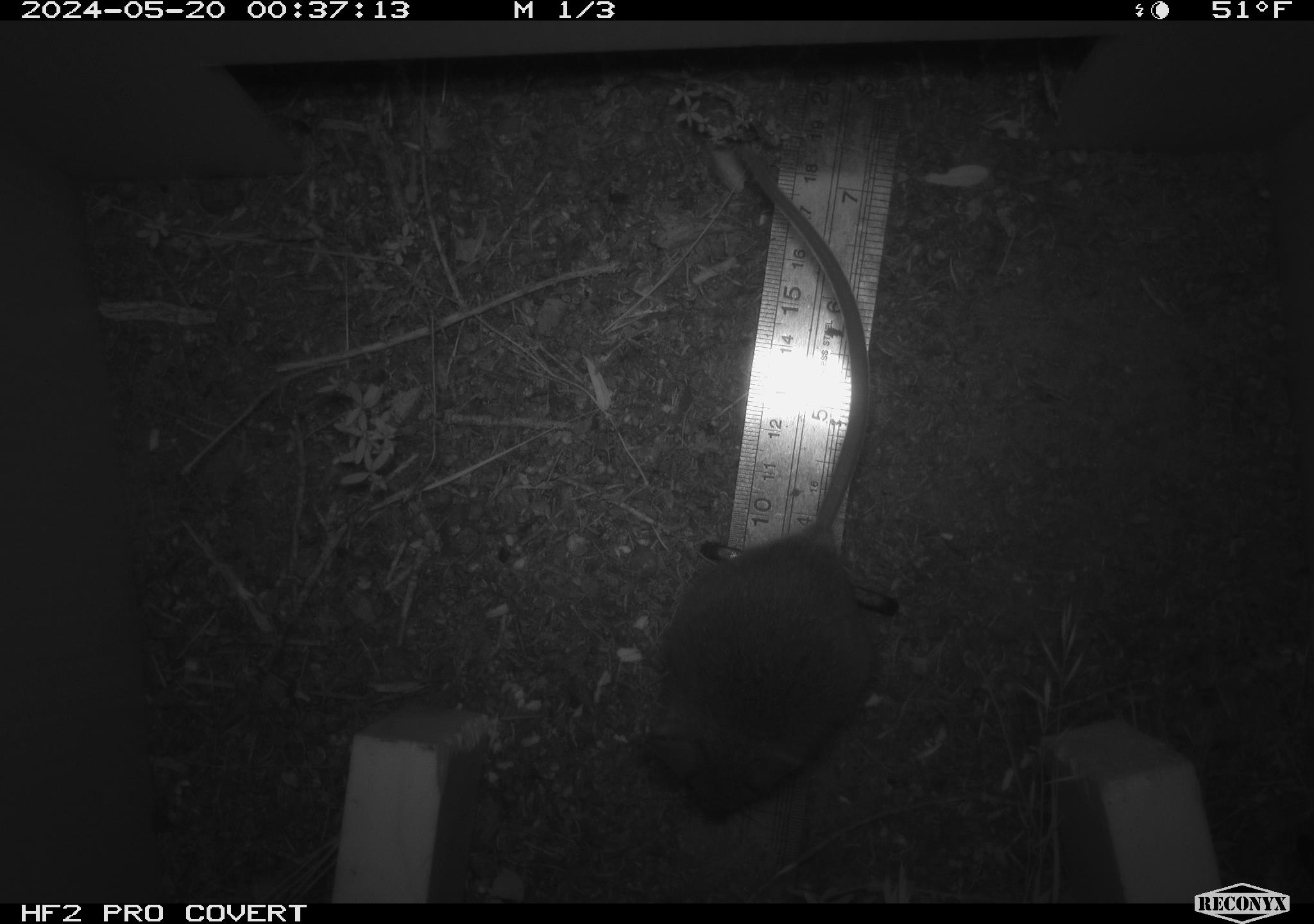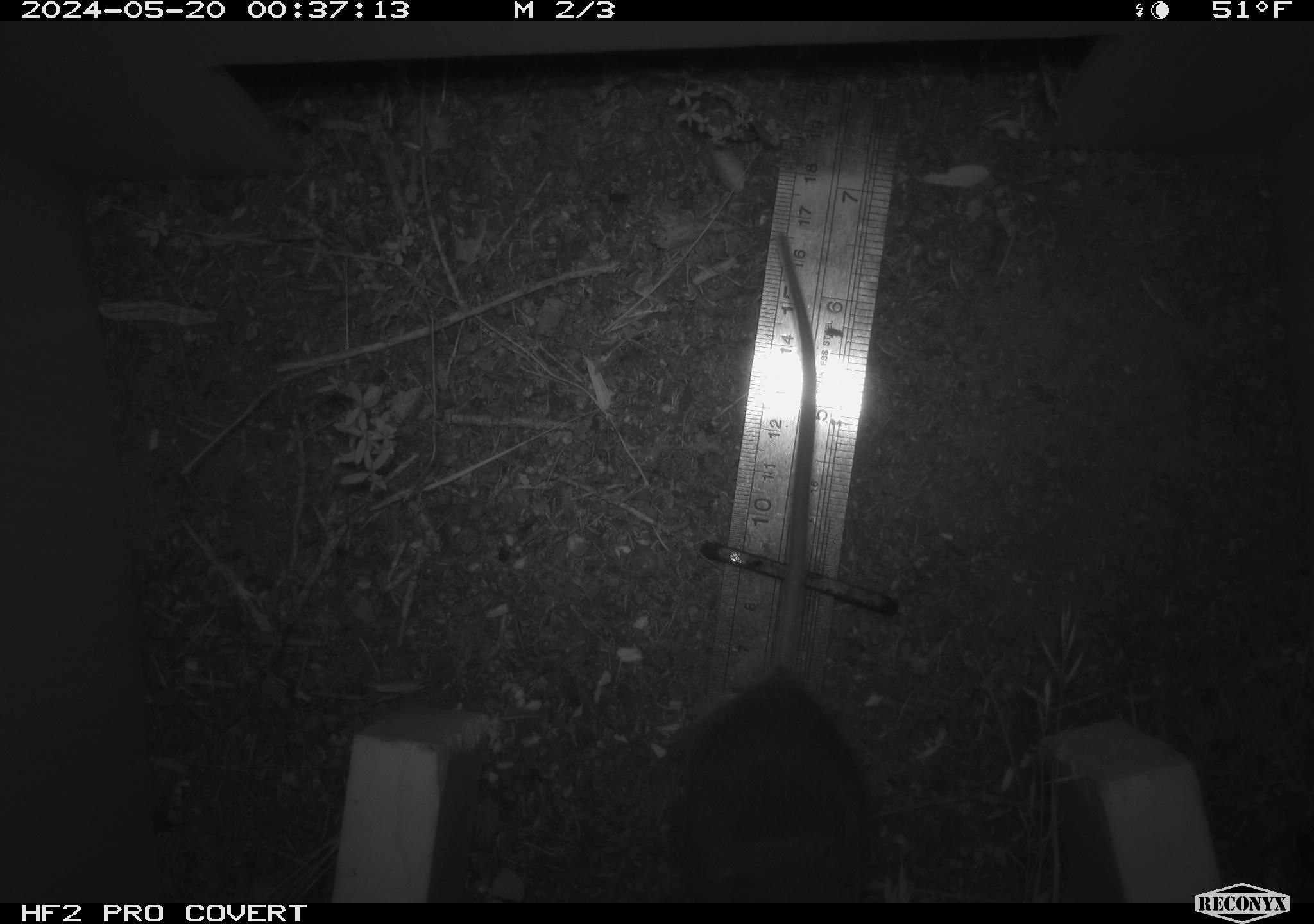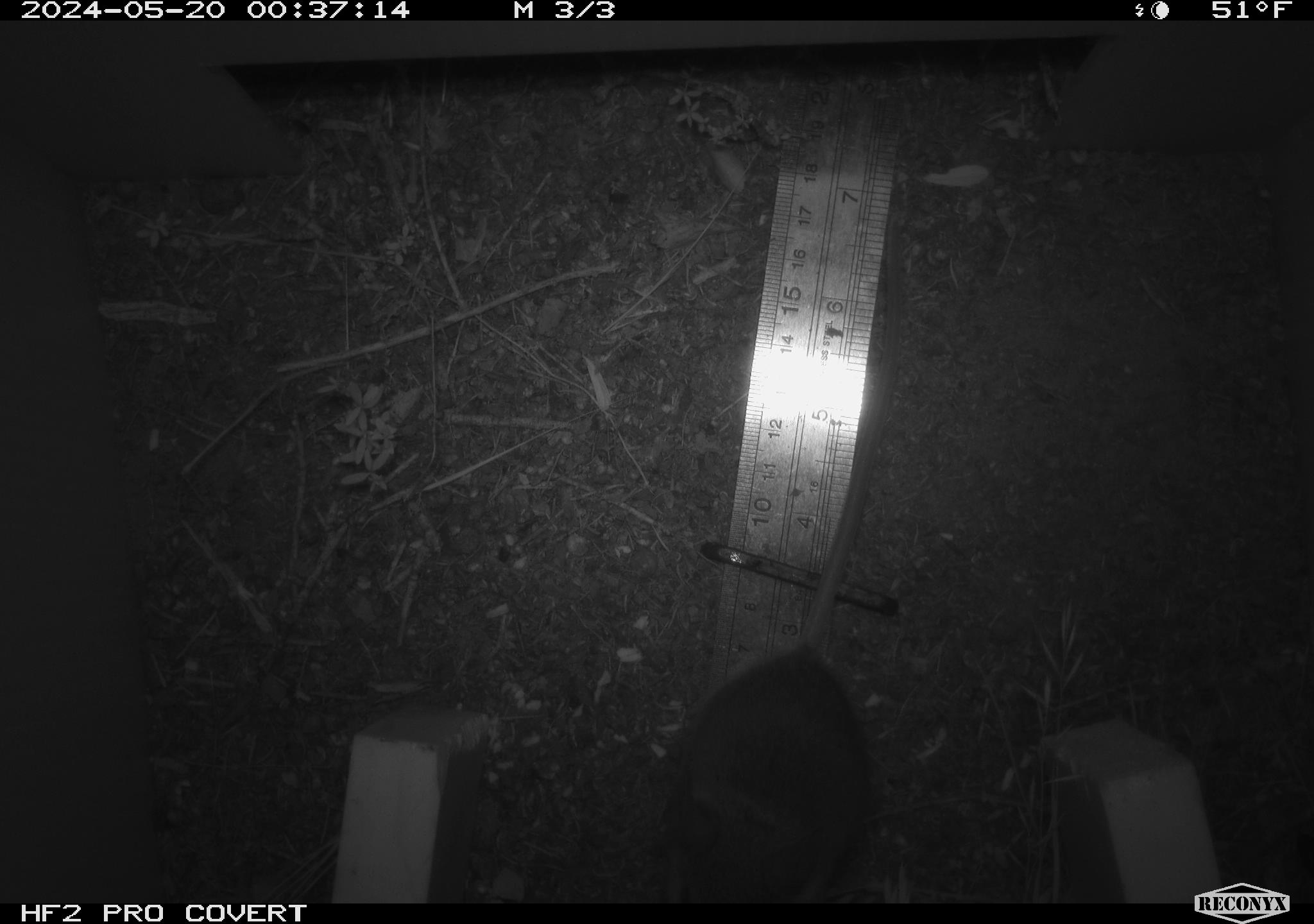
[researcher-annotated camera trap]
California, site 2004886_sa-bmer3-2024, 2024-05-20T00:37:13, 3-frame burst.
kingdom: Animalia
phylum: Chordata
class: Mammalia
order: Rodentia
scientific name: Rodentia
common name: mouse species